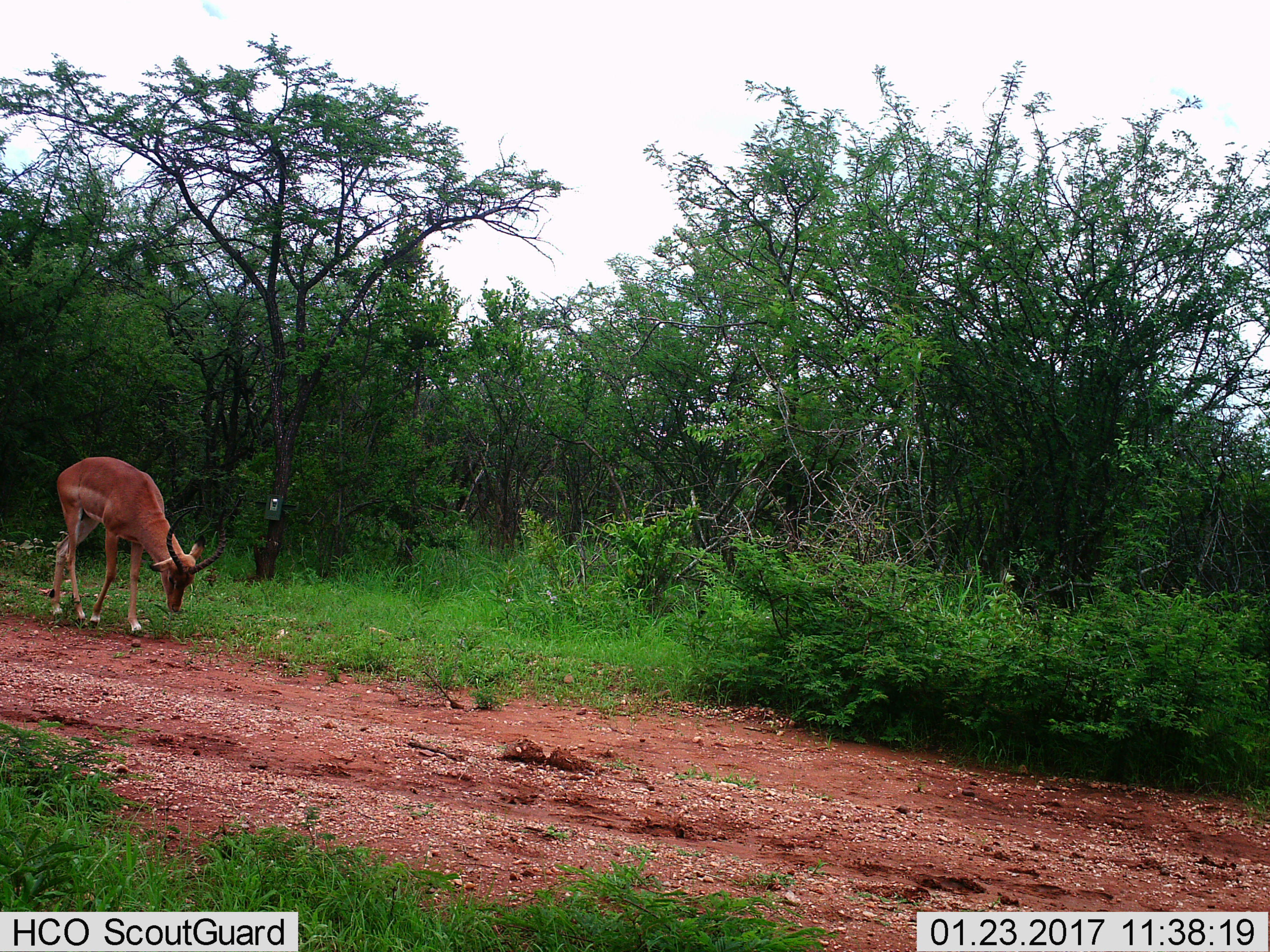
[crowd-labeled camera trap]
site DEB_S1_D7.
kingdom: Animalia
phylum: Chordata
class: Mammalia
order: Artiodactyla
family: Bovidae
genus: Aepyceros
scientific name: Aepyceros melampus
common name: impala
Impala (Aepyceros melampus), count 1. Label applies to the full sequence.